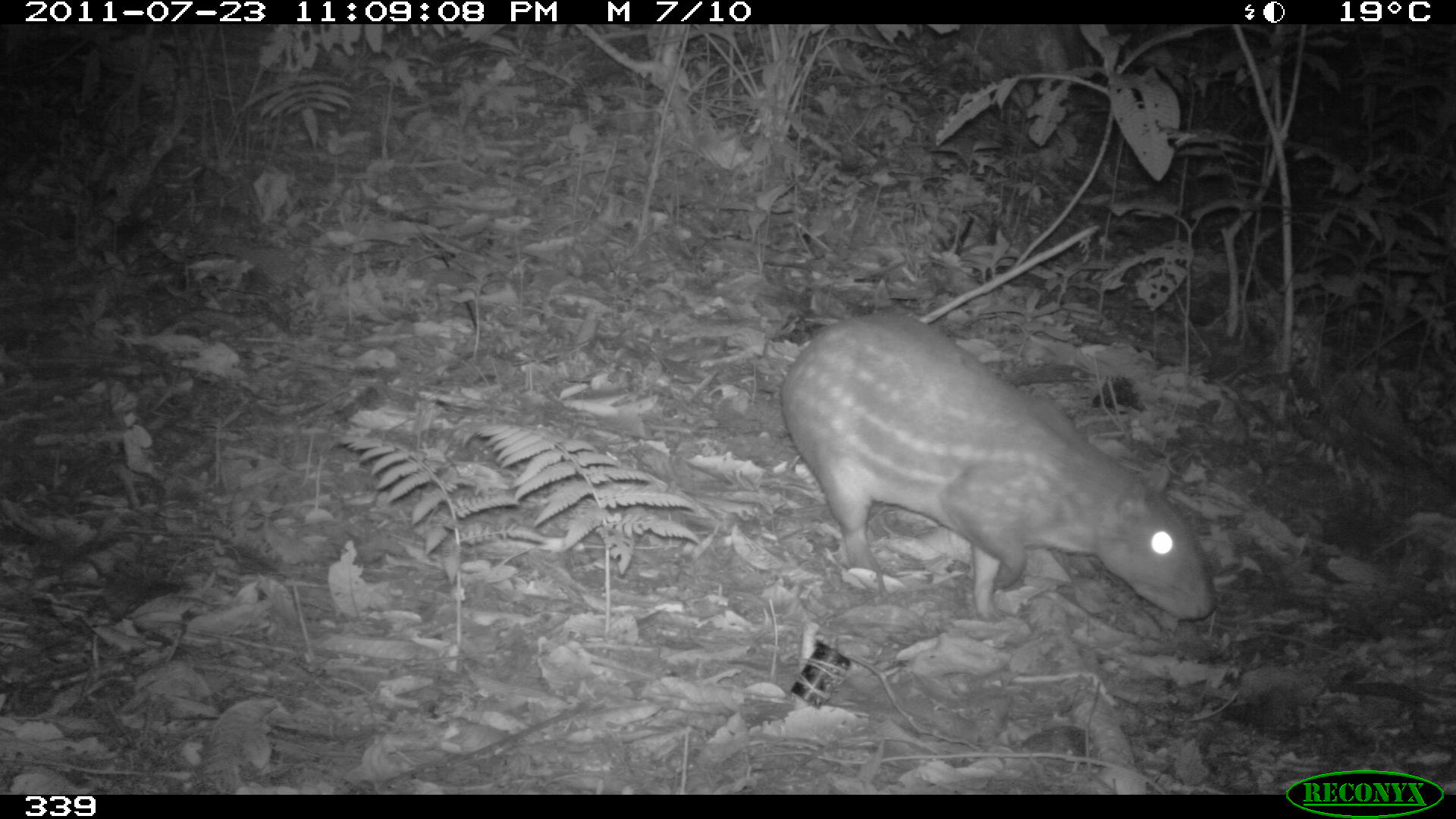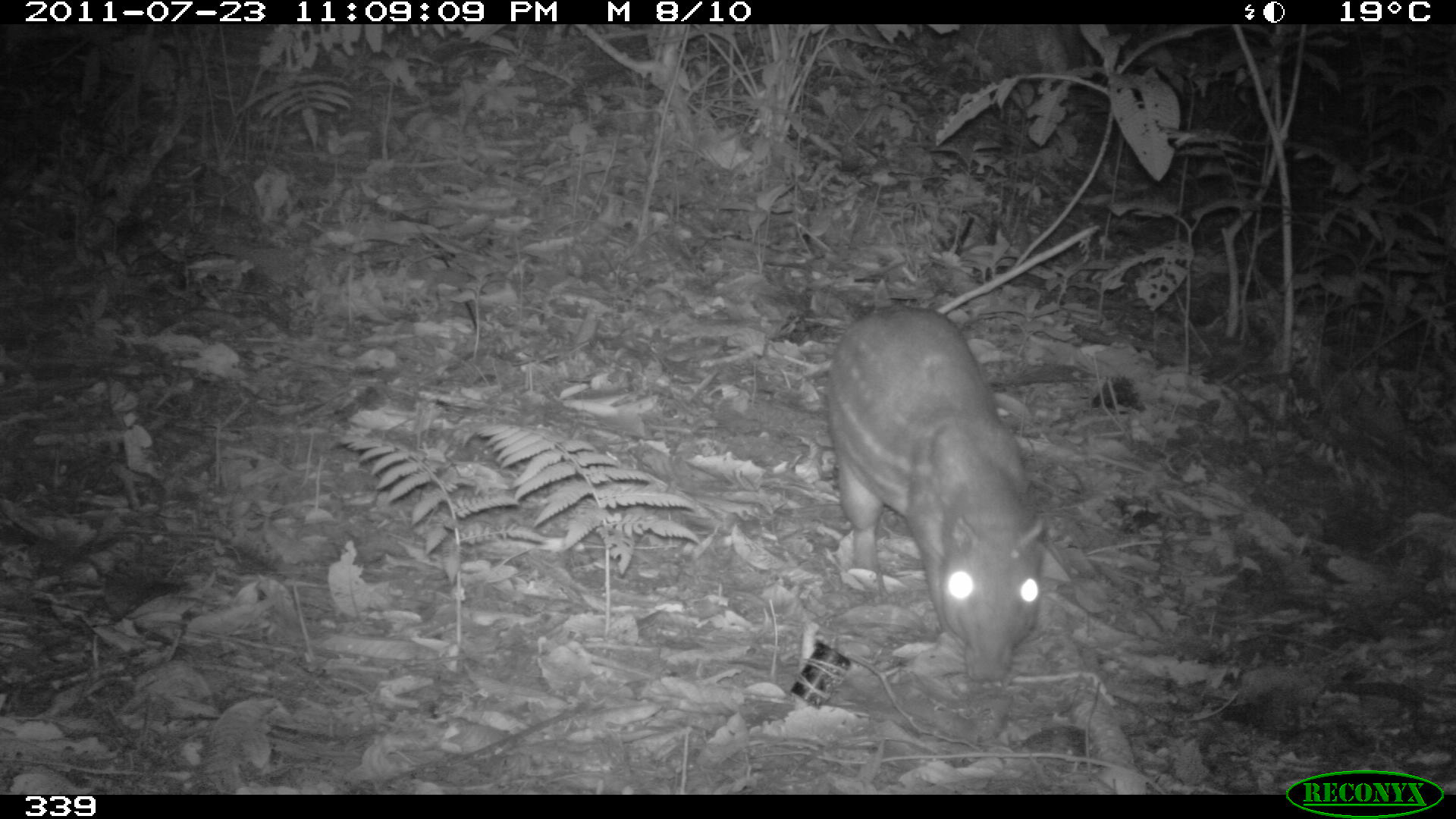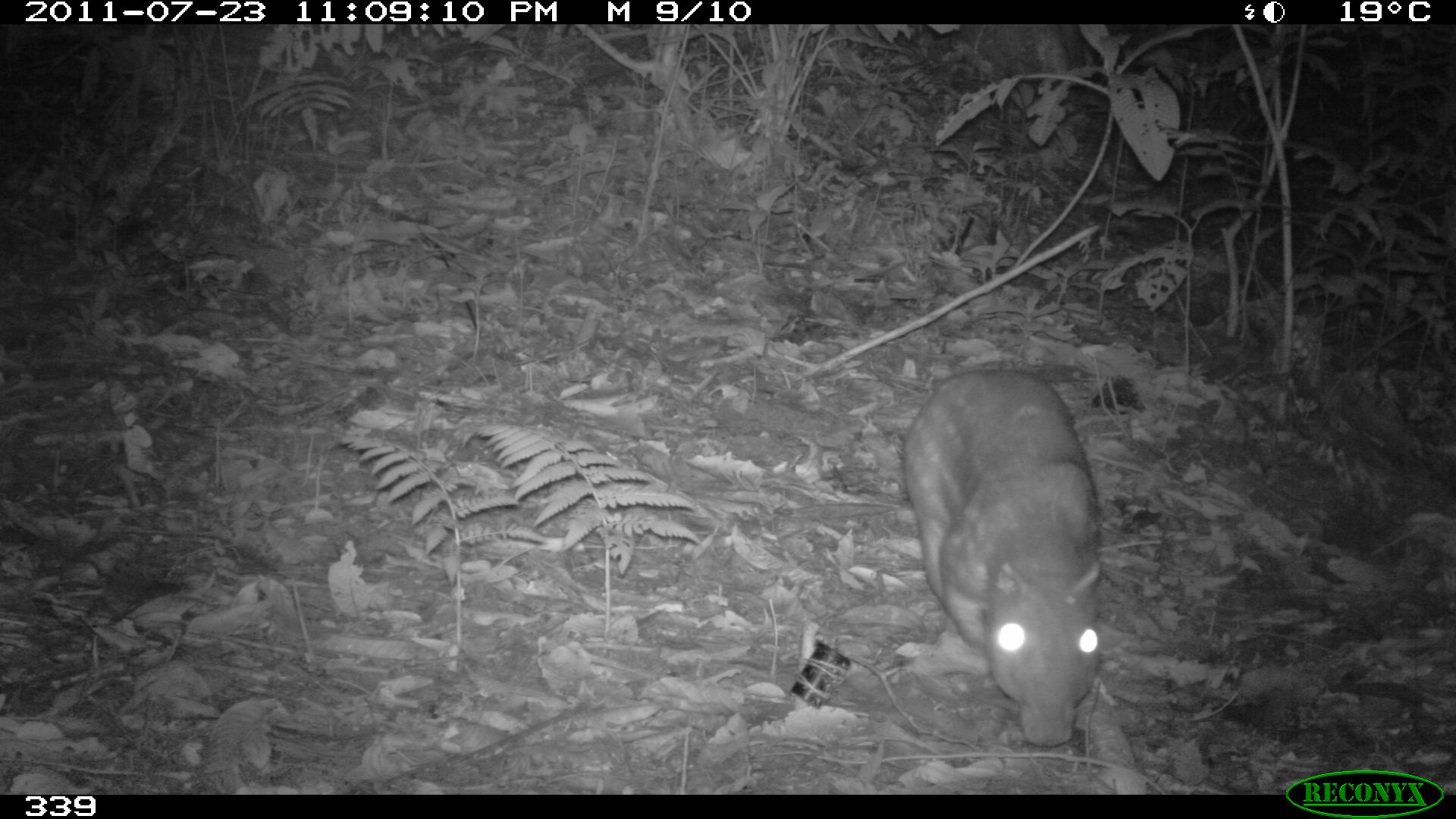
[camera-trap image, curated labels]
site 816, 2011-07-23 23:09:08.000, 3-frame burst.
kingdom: Animalia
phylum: Chordata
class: Mammalia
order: Rodentia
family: Cuniculidae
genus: Cuniculus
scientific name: Cuniculus paca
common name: spotted paca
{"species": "Cuniculus paca (spotted paca)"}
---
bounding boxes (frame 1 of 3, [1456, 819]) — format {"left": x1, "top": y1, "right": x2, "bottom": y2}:
cuniculus paca: {"left": 782, "top": 310, "right": 1215, "bottom": 628}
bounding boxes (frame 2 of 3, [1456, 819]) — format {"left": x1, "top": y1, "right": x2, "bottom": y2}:
cuniculus paca: {"left": 825, "top": 303, "right": 1047, "bottom": 684}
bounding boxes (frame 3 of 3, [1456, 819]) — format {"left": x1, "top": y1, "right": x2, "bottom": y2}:
cuniculus paca: {"left": 901, "top": 367, "right": 1110, "bottom": 750}